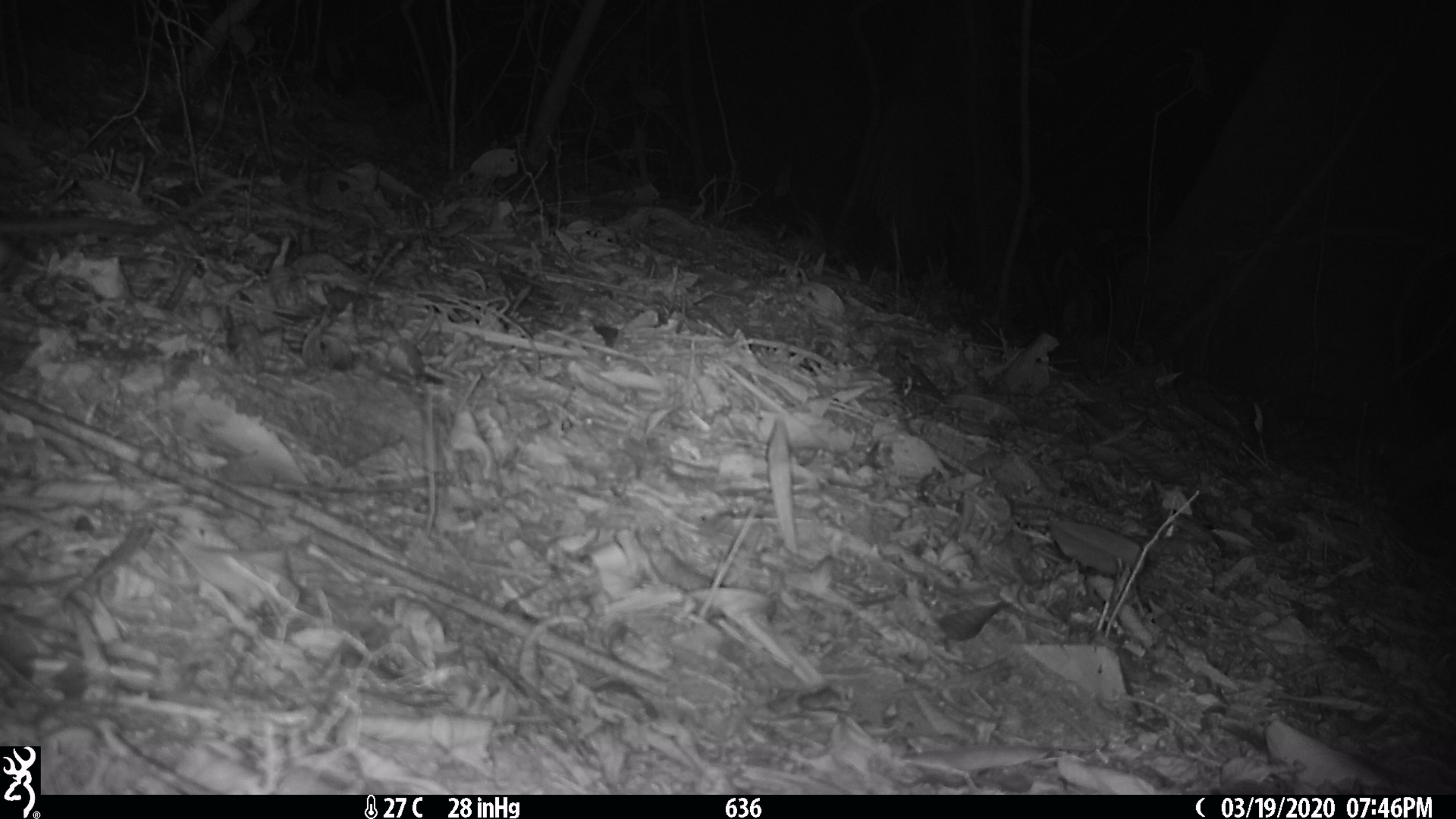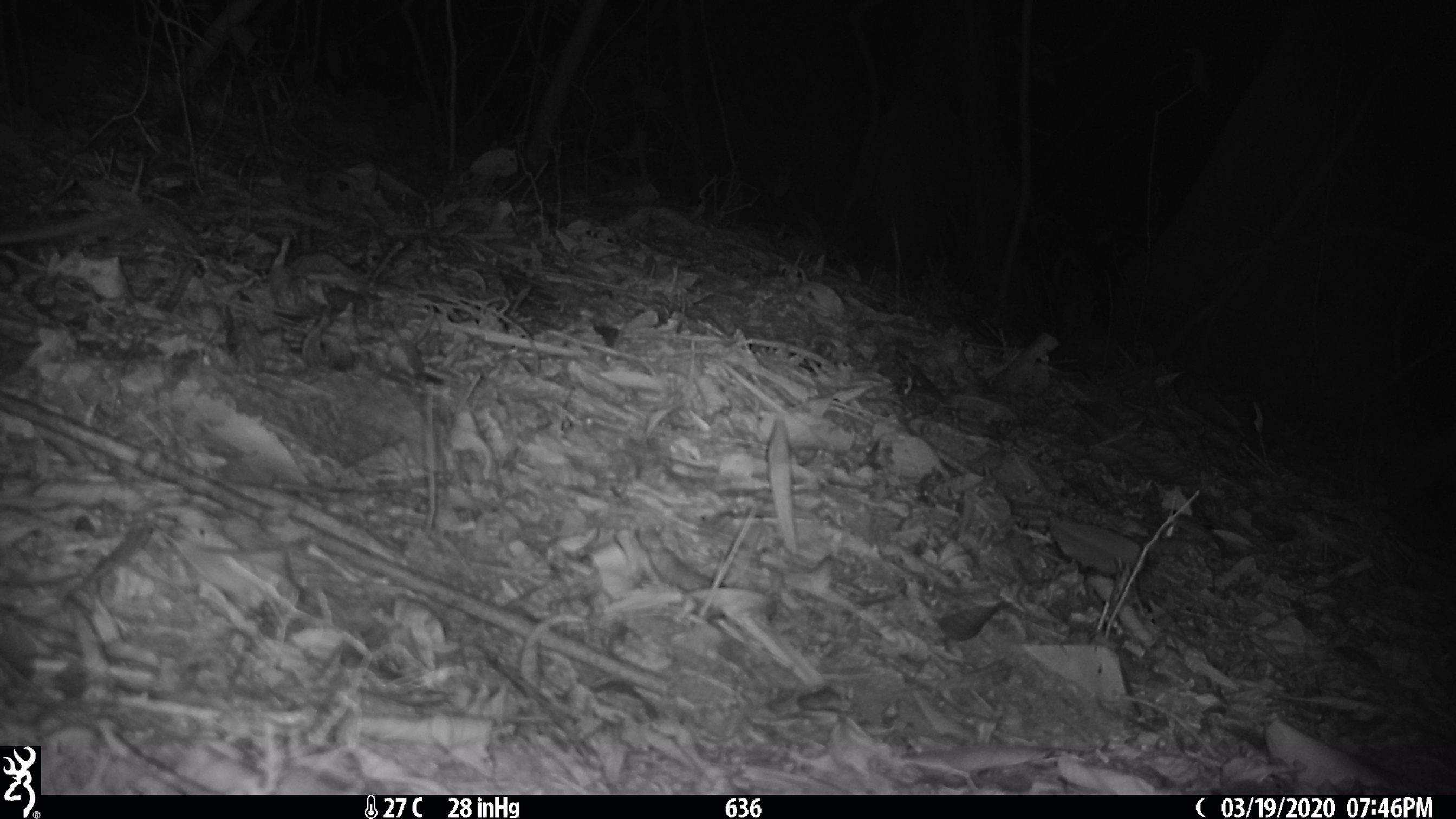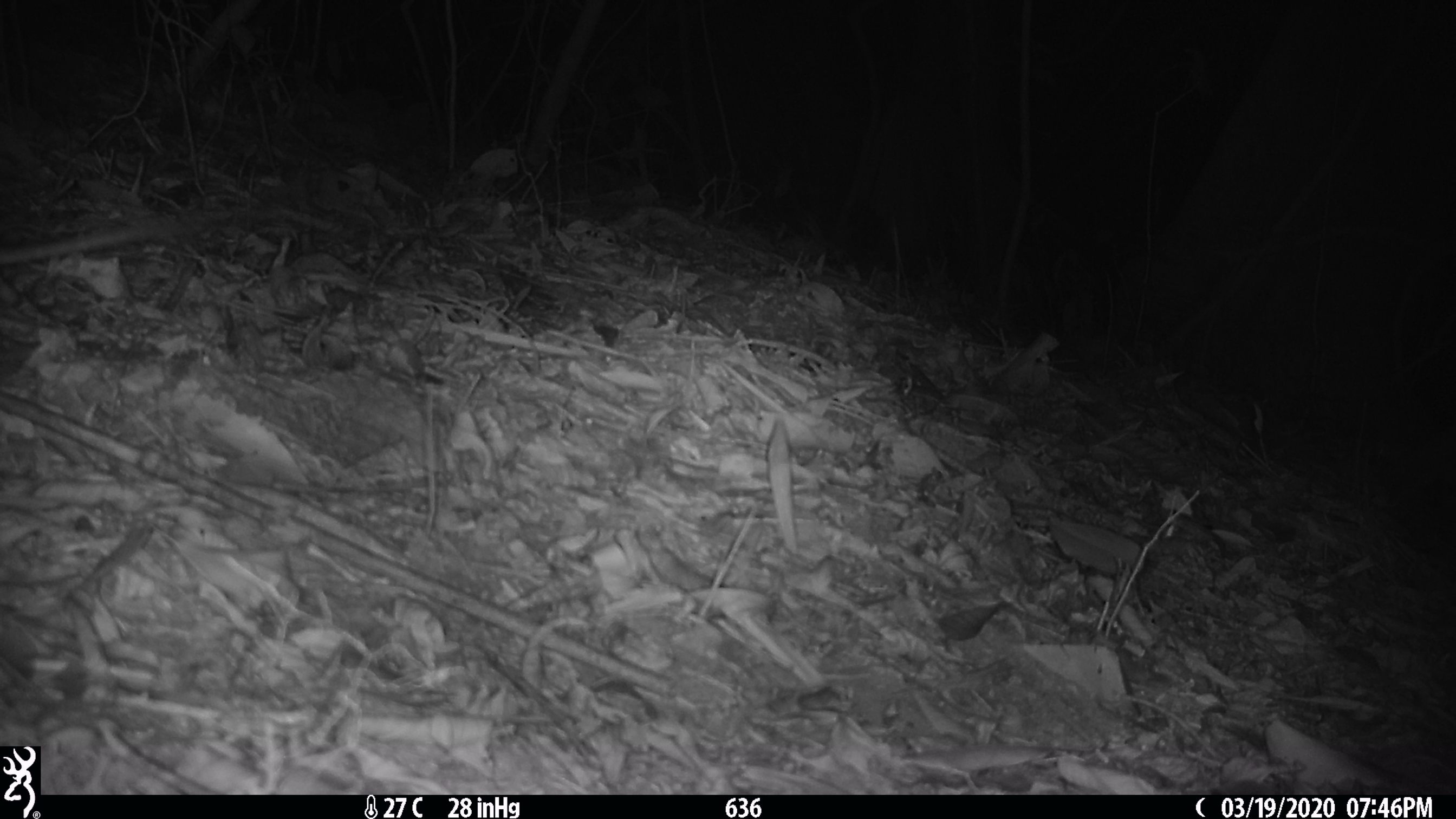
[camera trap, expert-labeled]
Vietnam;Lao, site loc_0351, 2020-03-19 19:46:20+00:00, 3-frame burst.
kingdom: Animalia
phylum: Chordata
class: Mammalia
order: Rodentia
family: Muridae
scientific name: Muridae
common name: old-world mice and rats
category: unidentified murid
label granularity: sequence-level